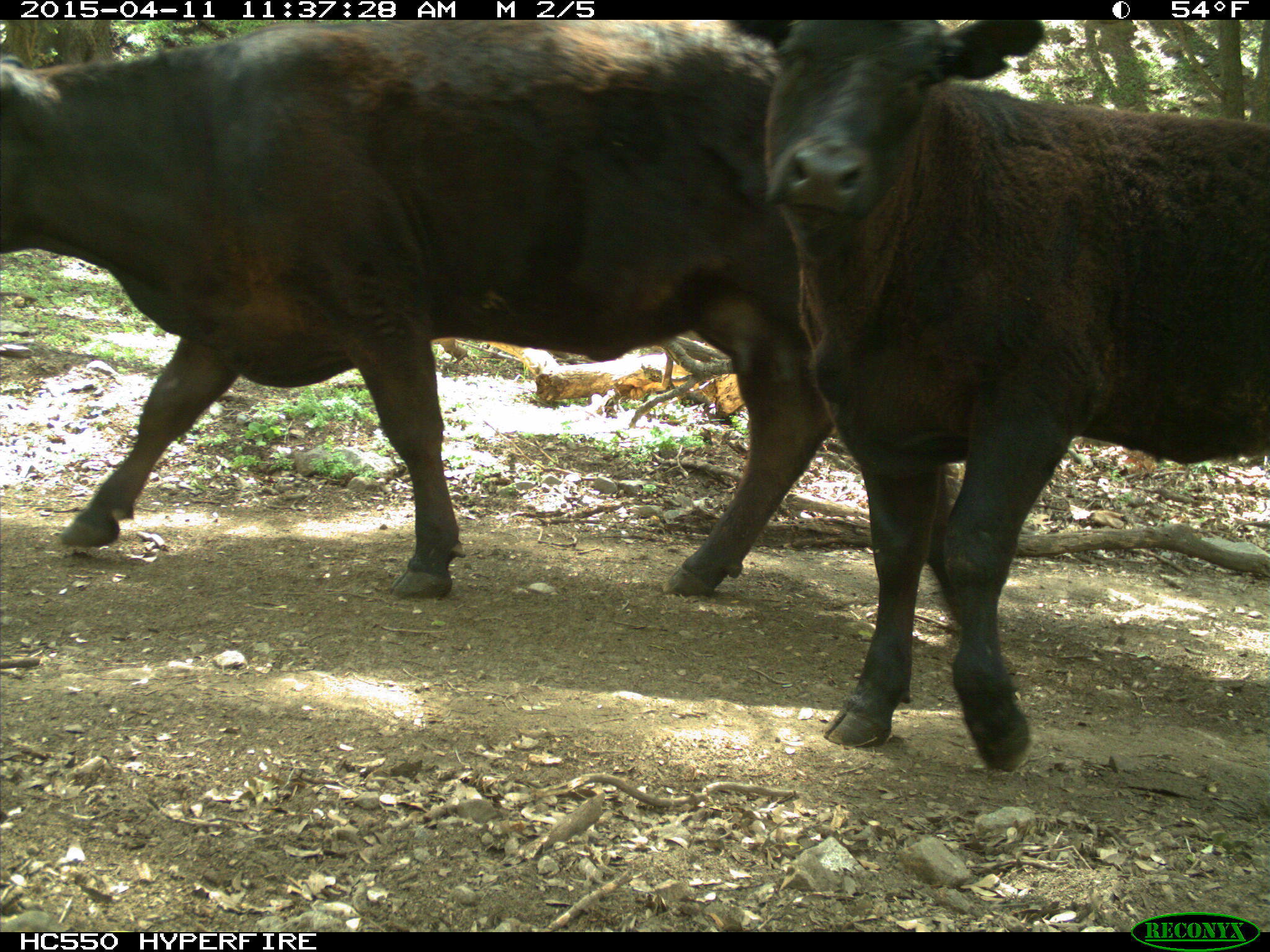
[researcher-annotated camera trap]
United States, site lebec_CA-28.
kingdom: Animalia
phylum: Chordata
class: Mammalia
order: Artiodactyla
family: Bovidae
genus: Bos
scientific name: Bos taurus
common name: domestic cow